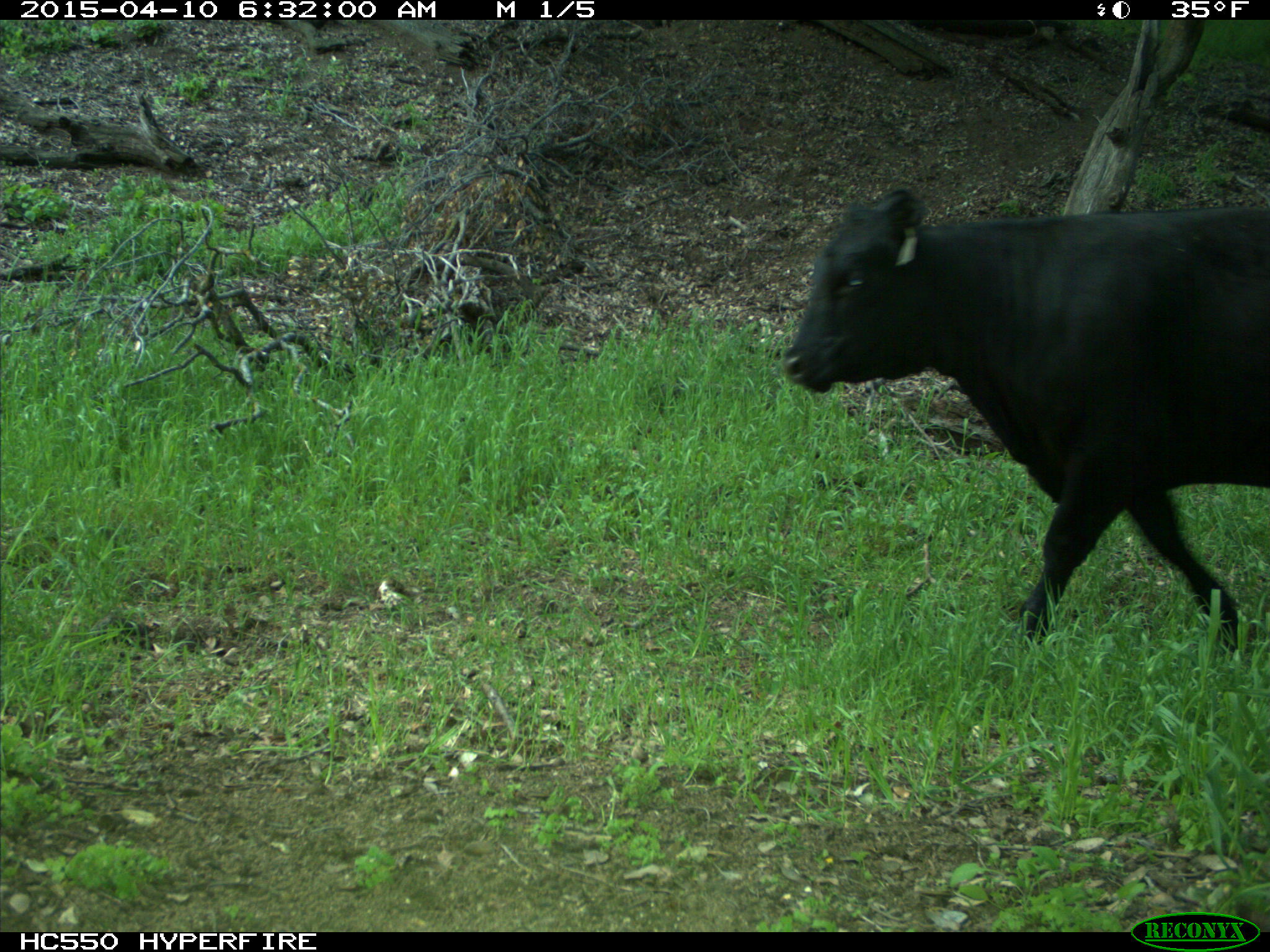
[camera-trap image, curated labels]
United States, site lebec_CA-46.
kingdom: Animalia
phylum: Chordata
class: Mammalia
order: Artiodactyla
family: Bovidae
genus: Bos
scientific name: Bos taurus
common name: domestic cow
Bos taurus (domestic cow).